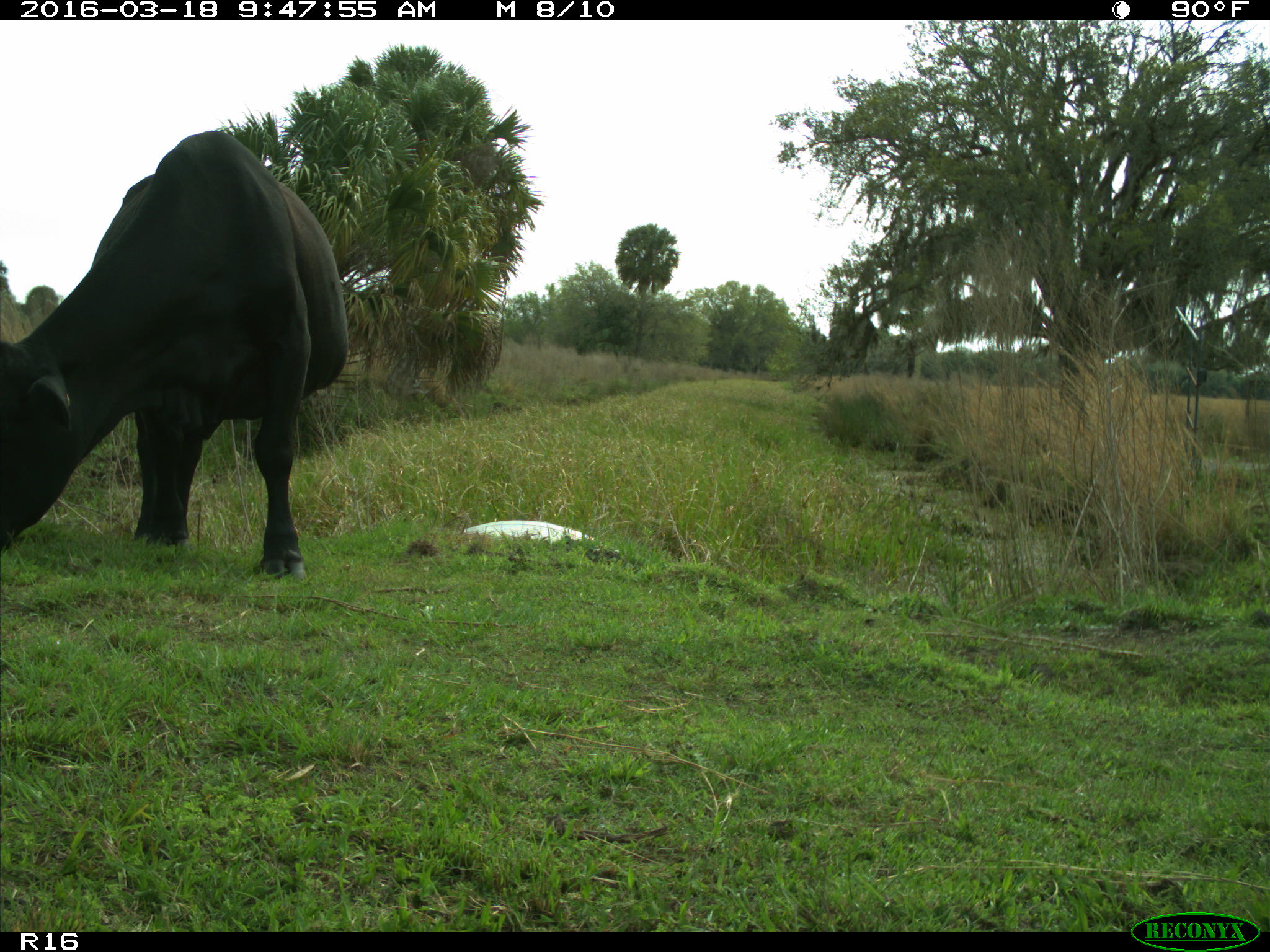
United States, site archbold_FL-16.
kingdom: Animalia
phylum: Chordata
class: Mammalia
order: Artiodactyla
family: Bovidae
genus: Bos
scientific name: Bos taurus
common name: domestic cow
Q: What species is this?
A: Bos taurus (domestic cow).